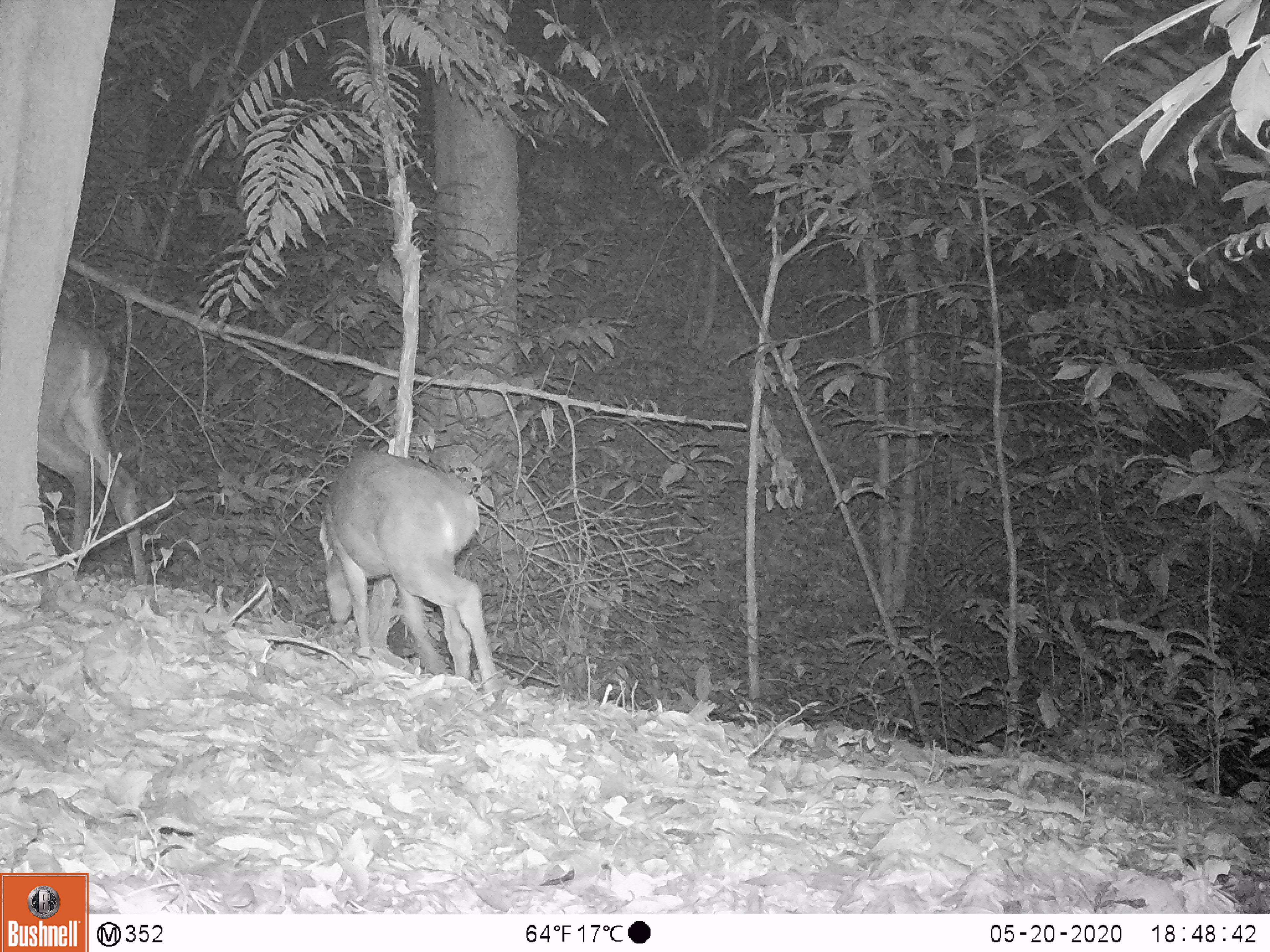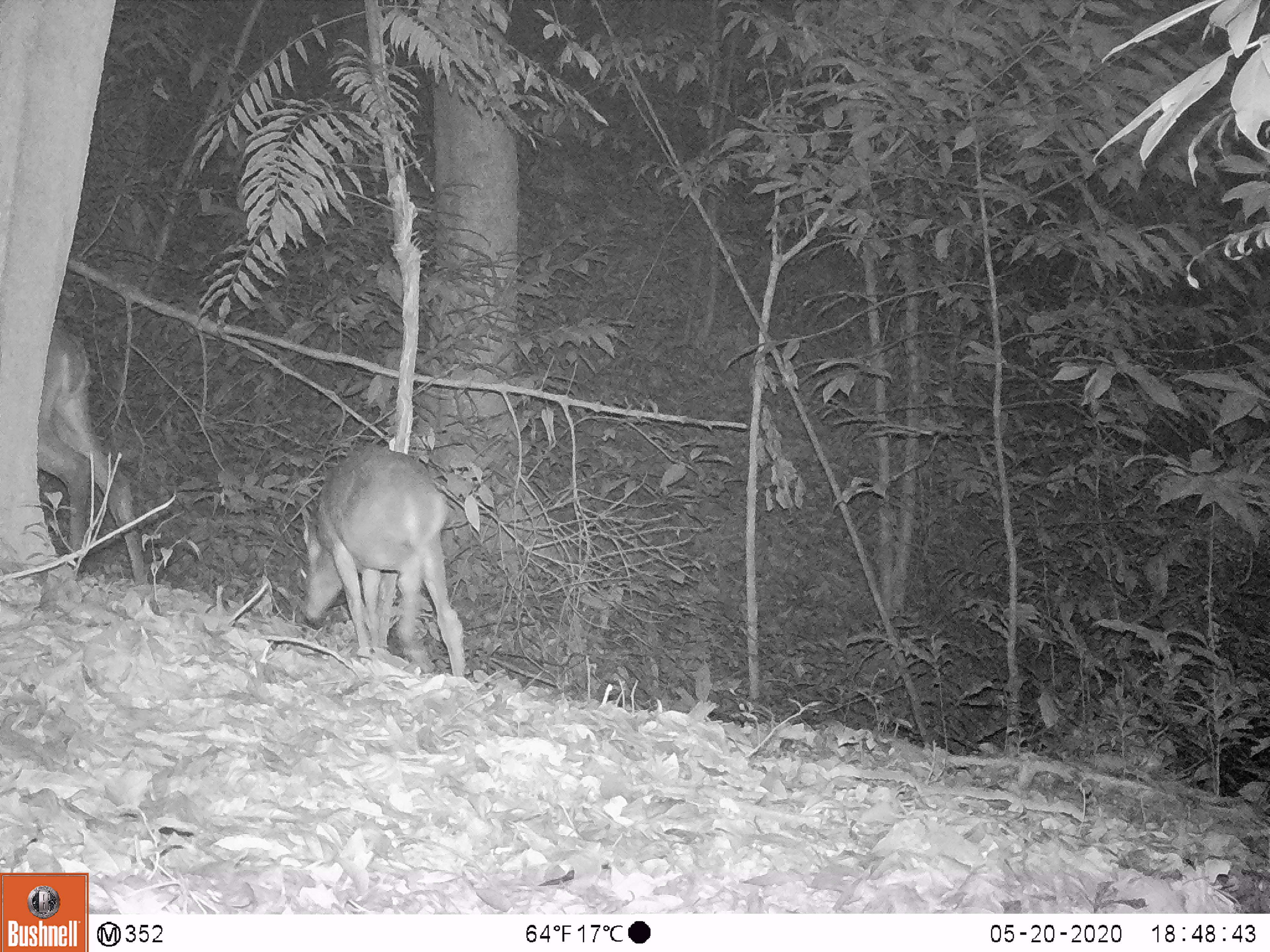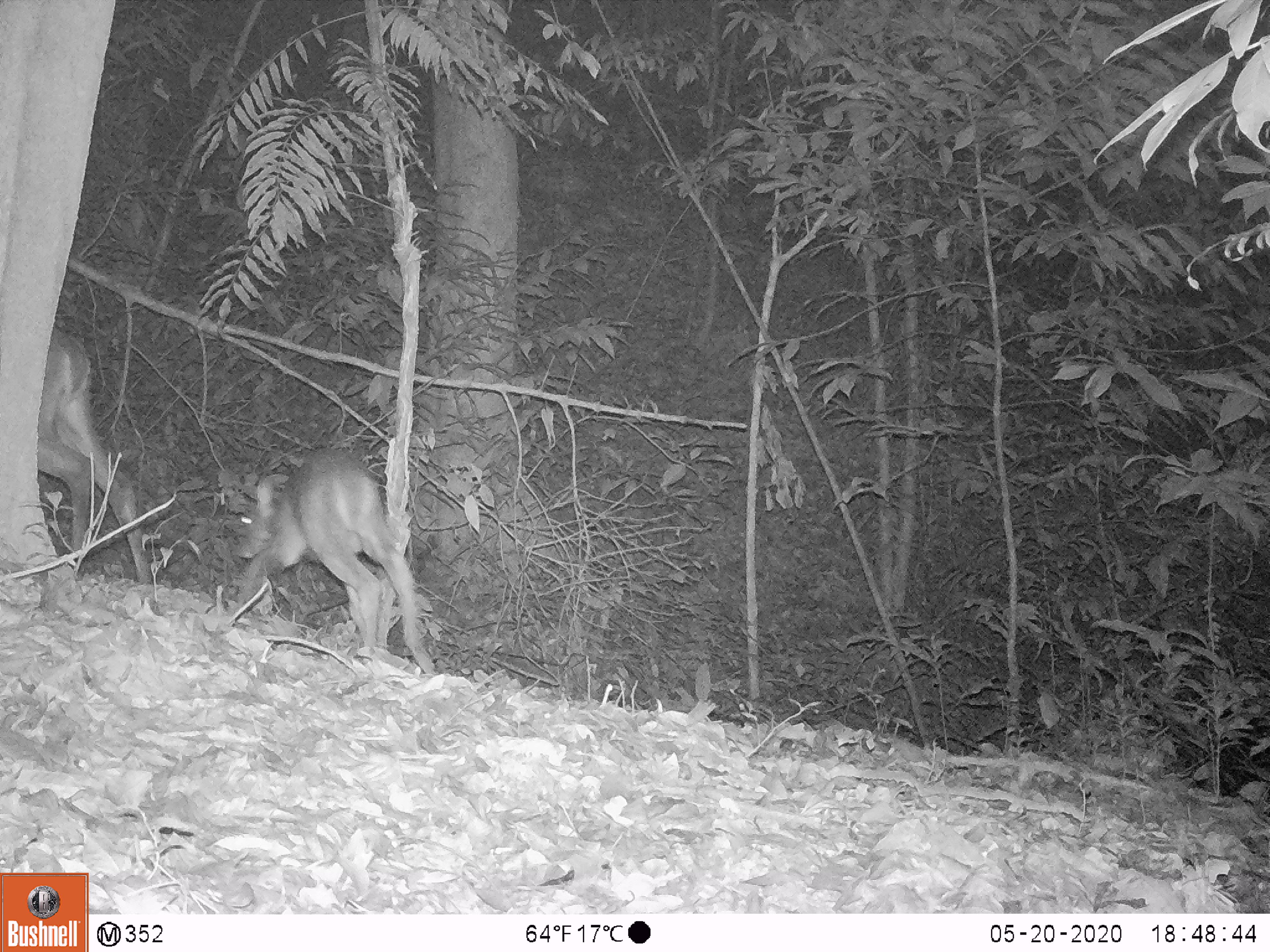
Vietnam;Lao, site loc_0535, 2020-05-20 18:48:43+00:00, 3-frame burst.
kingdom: Animalia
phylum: Chordata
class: Mammalia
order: Artiodactyla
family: Cervidae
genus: Muntiacus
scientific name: Muntiacus vuquangensis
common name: large-antlered muntjac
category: large antlered muntjac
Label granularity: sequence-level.